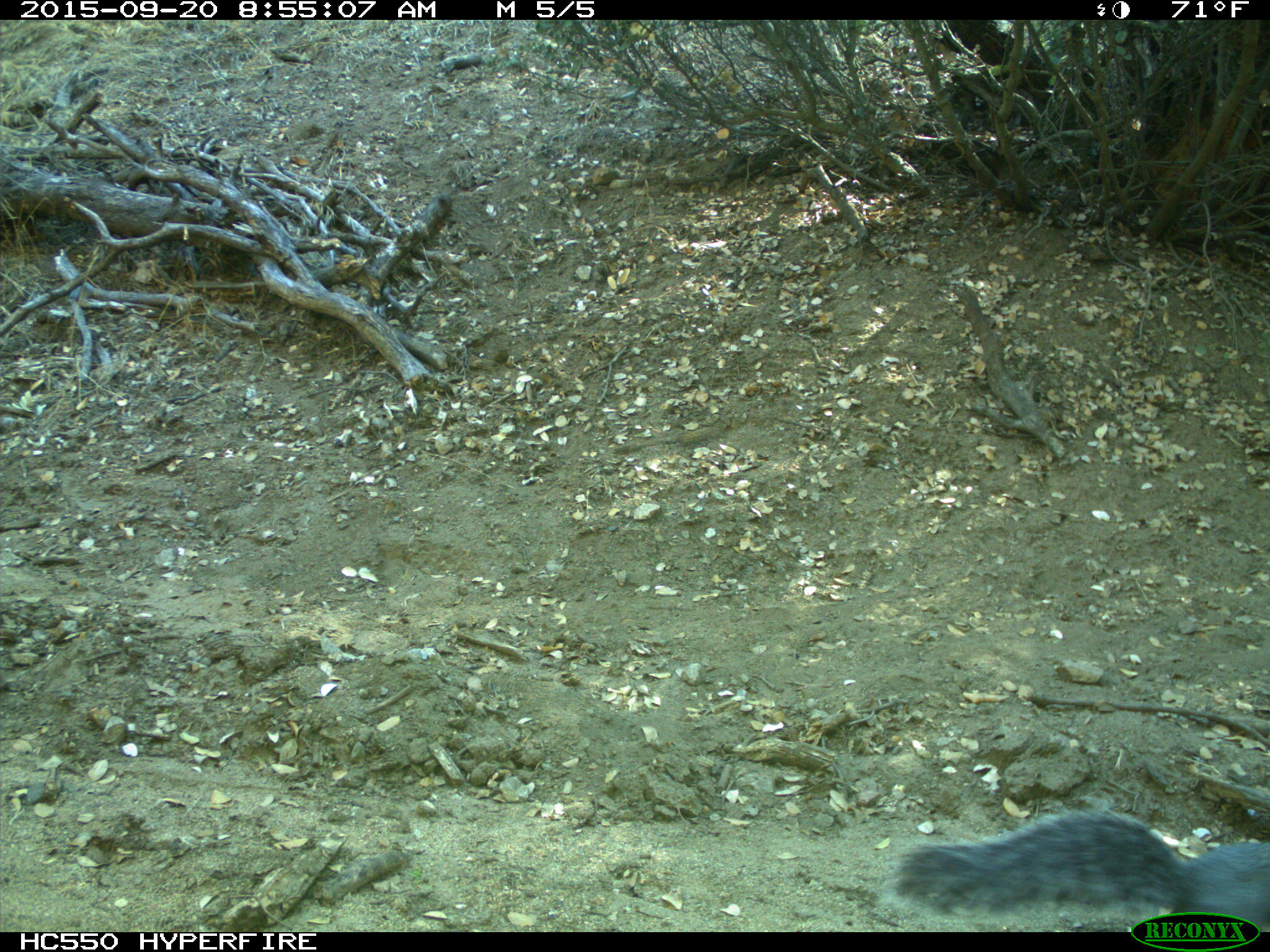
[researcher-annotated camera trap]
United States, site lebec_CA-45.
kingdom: Animalia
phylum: Chordata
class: Mammalia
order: Rodentia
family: Sciuridae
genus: Sciurus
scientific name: Sciurus carolinensis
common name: eastern gray squirrel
Sciurus carolinensis (eastern gray squirrel).